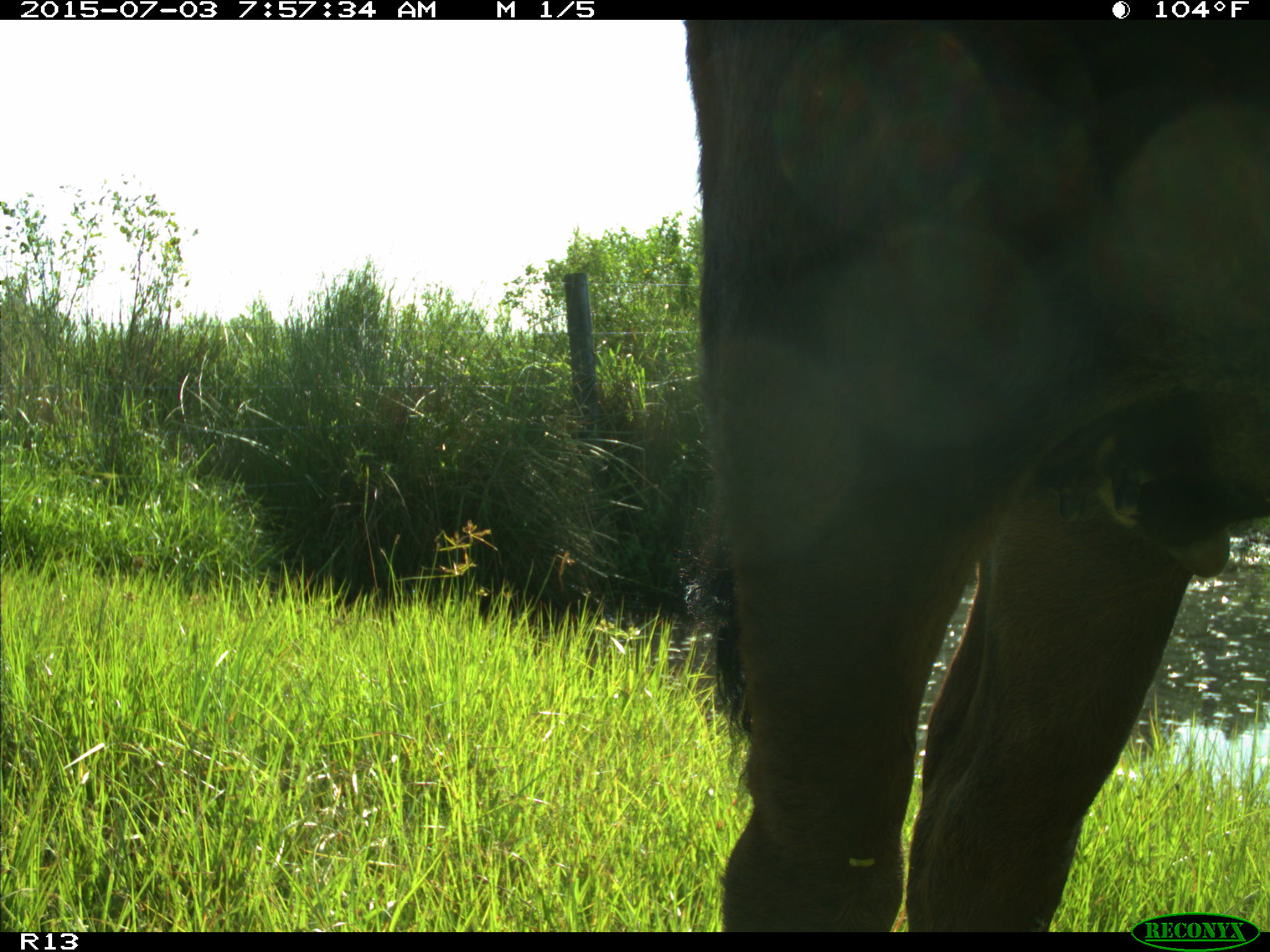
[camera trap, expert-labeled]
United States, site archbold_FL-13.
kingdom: Animalia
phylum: Chordata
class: Mammalia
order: Artiodactyla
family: Bovidae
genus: Bos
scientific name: Bos taurus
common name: domestic cow